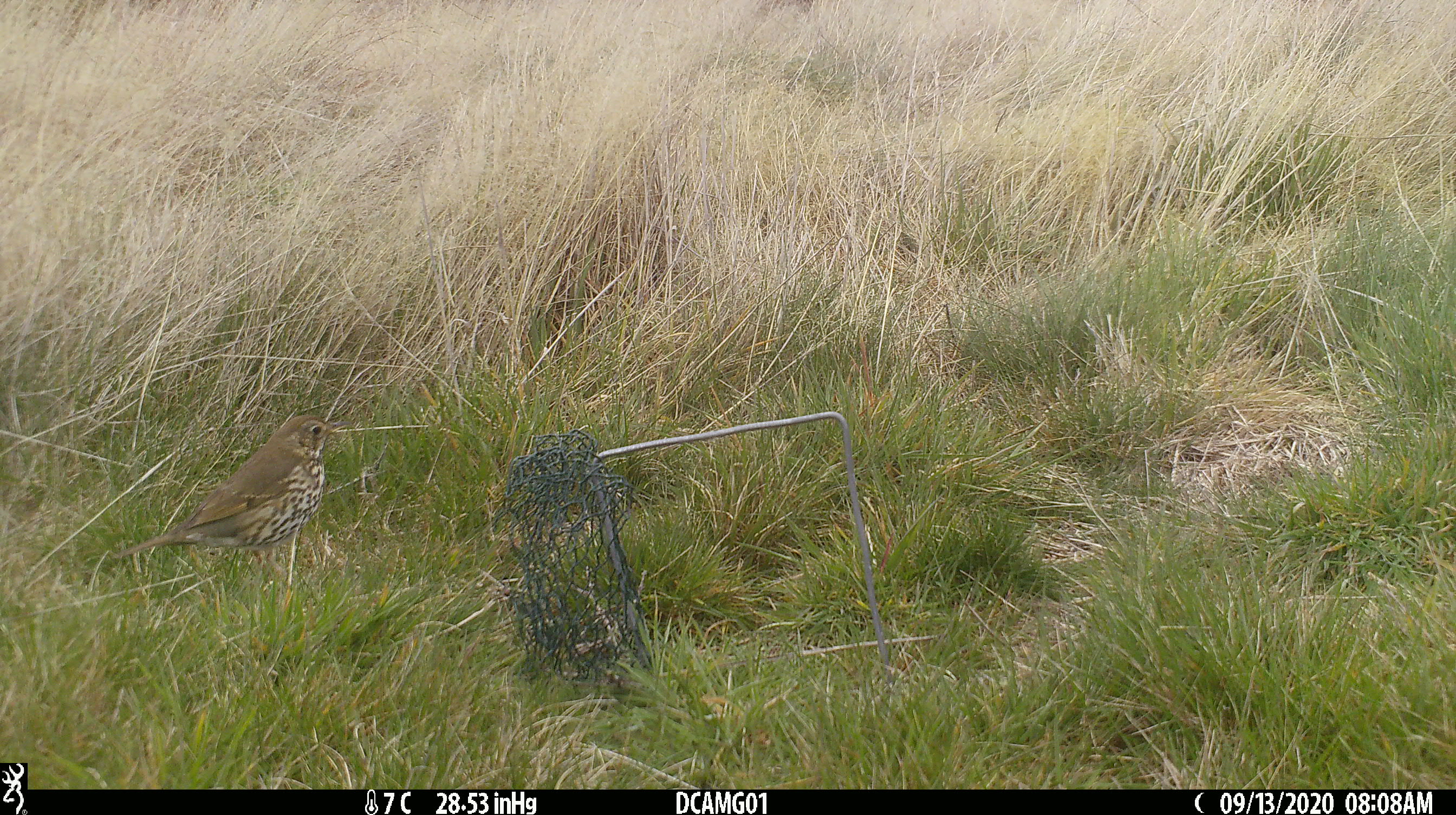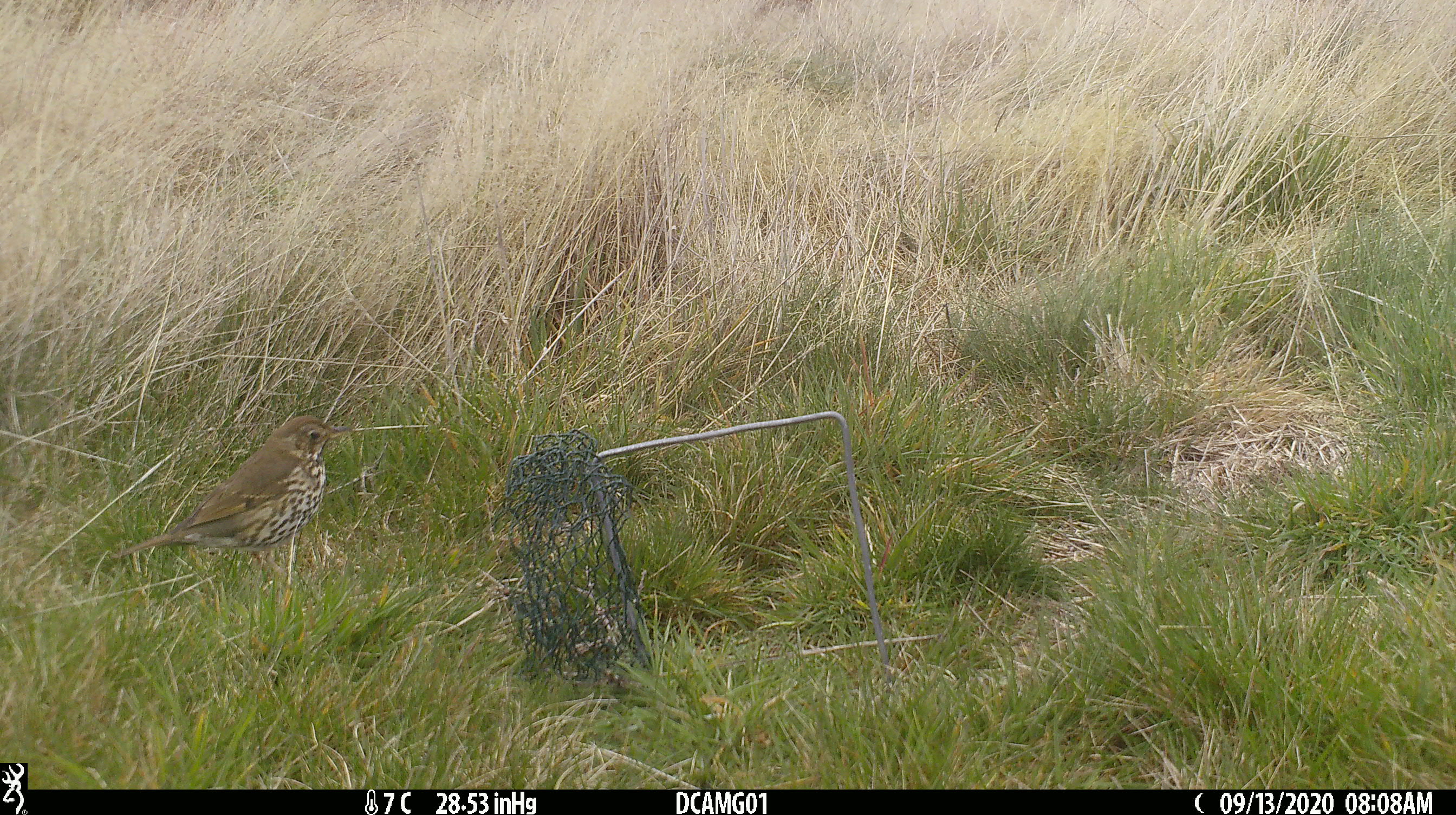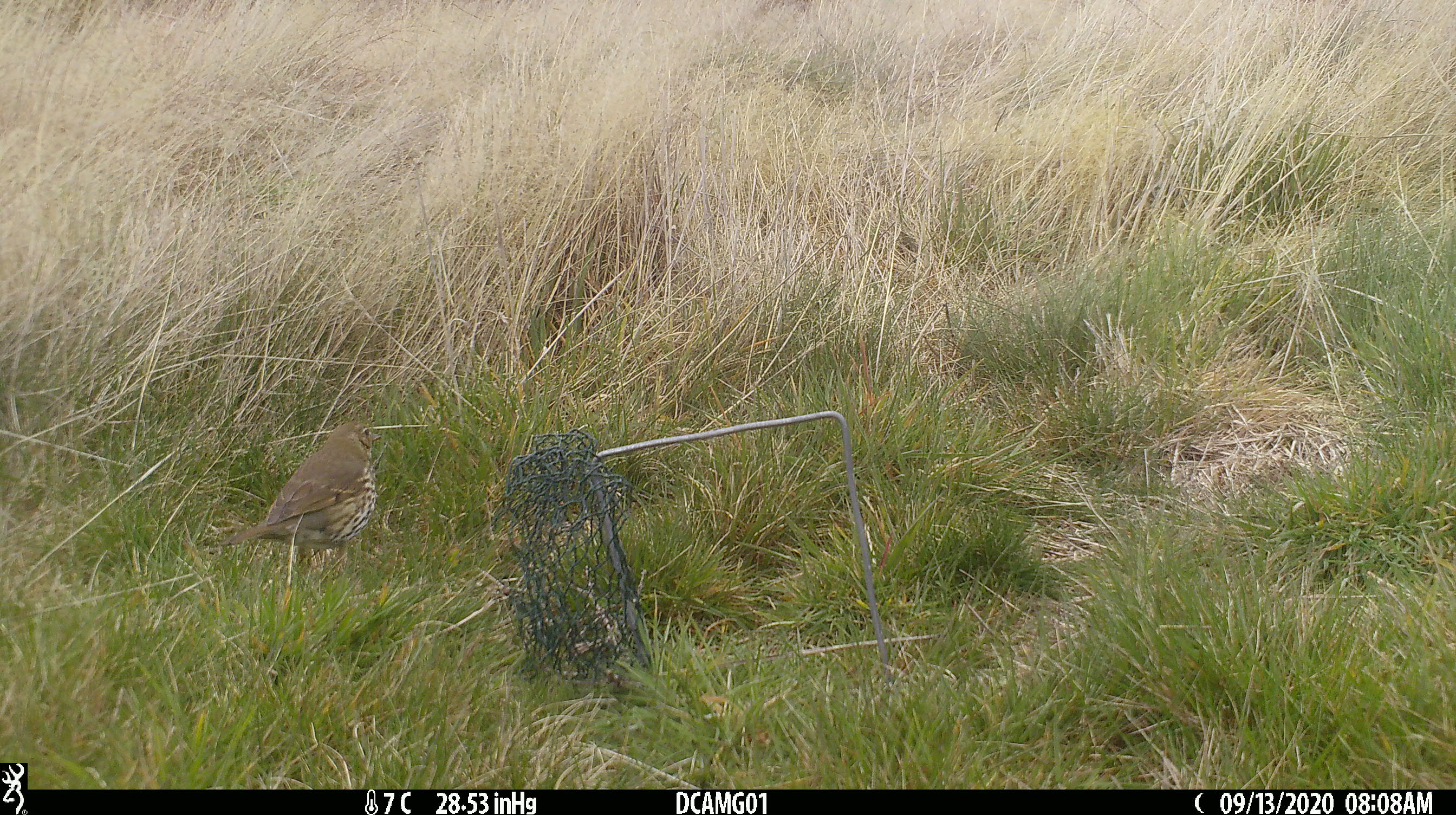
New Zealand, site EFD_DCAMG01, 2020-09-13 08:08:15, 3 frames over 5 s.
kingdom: Animalia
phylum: Chordata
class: Aves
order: Passeriformes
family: Turdidae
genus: Turdus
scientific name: Turdus philomelos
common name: song thrush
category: thrush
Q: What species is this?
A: Thrush (song thrush) (Turdus philomelos).